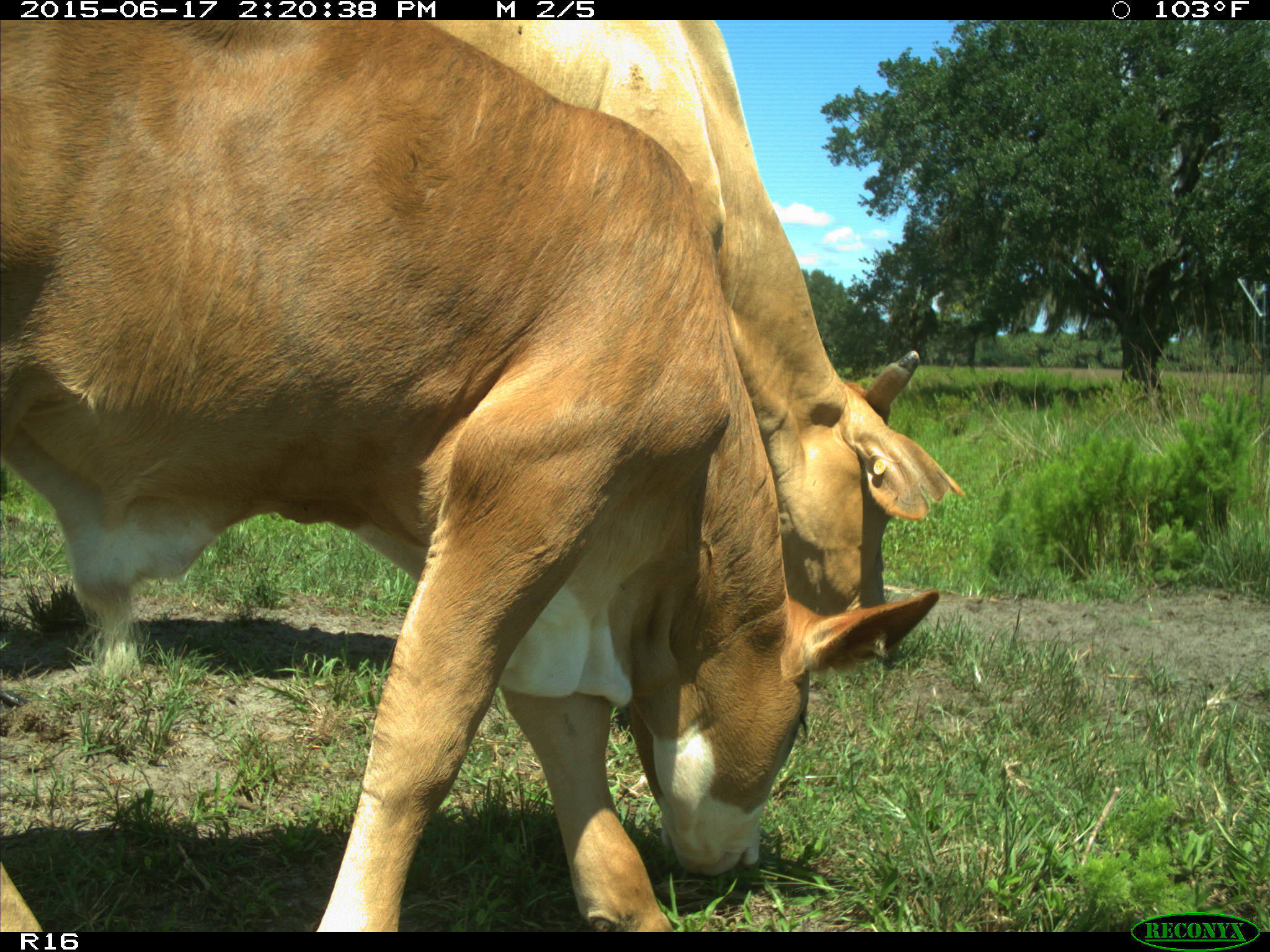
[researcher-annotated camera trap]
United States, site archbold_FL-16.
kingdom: Animalia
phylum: Chordata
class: Mammalia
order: Artiodactyla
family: Bovidae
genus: Bos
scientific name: Bos taurus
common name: domestic cow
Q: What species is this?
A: Bos taurus (domestic cow).